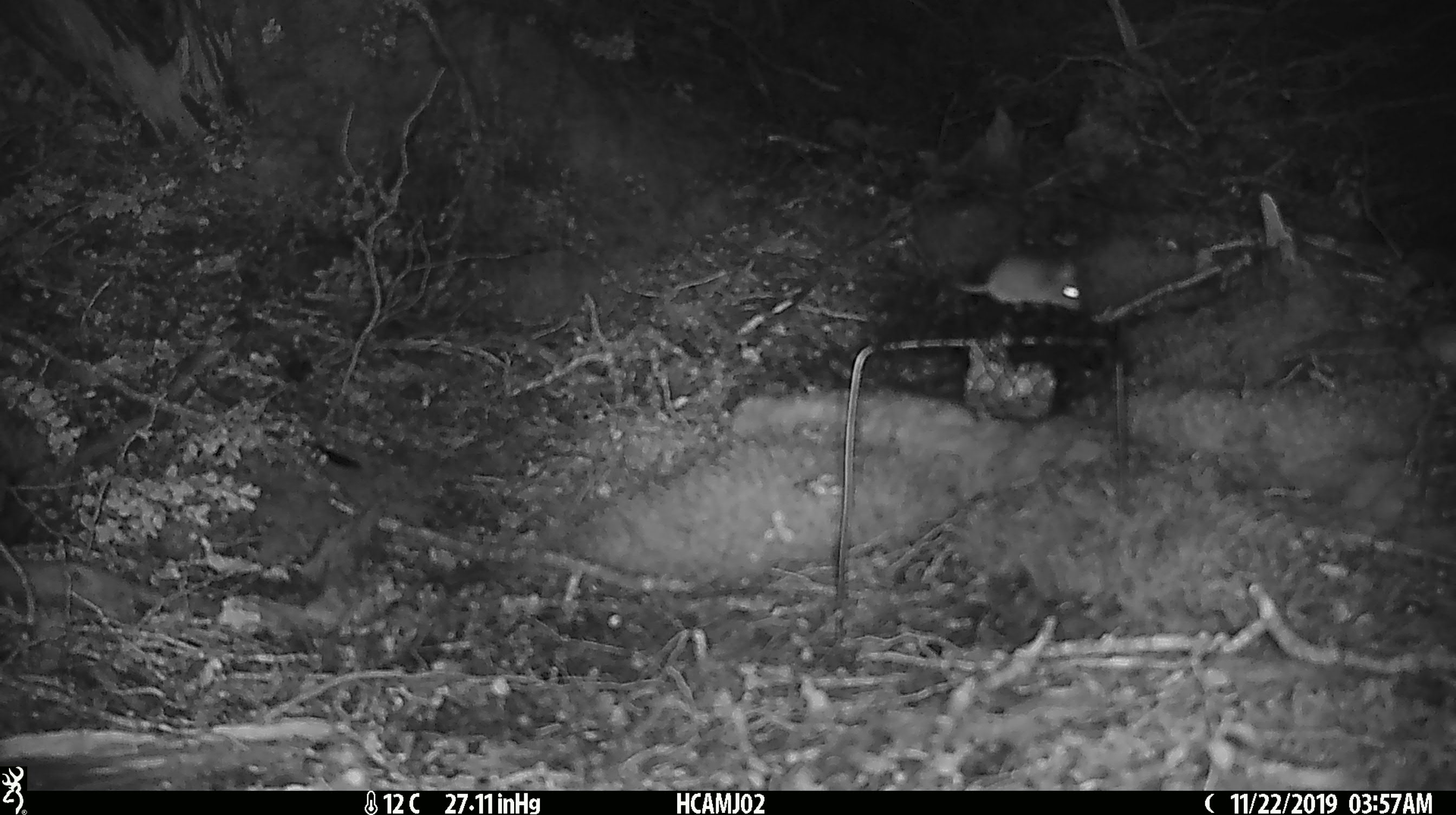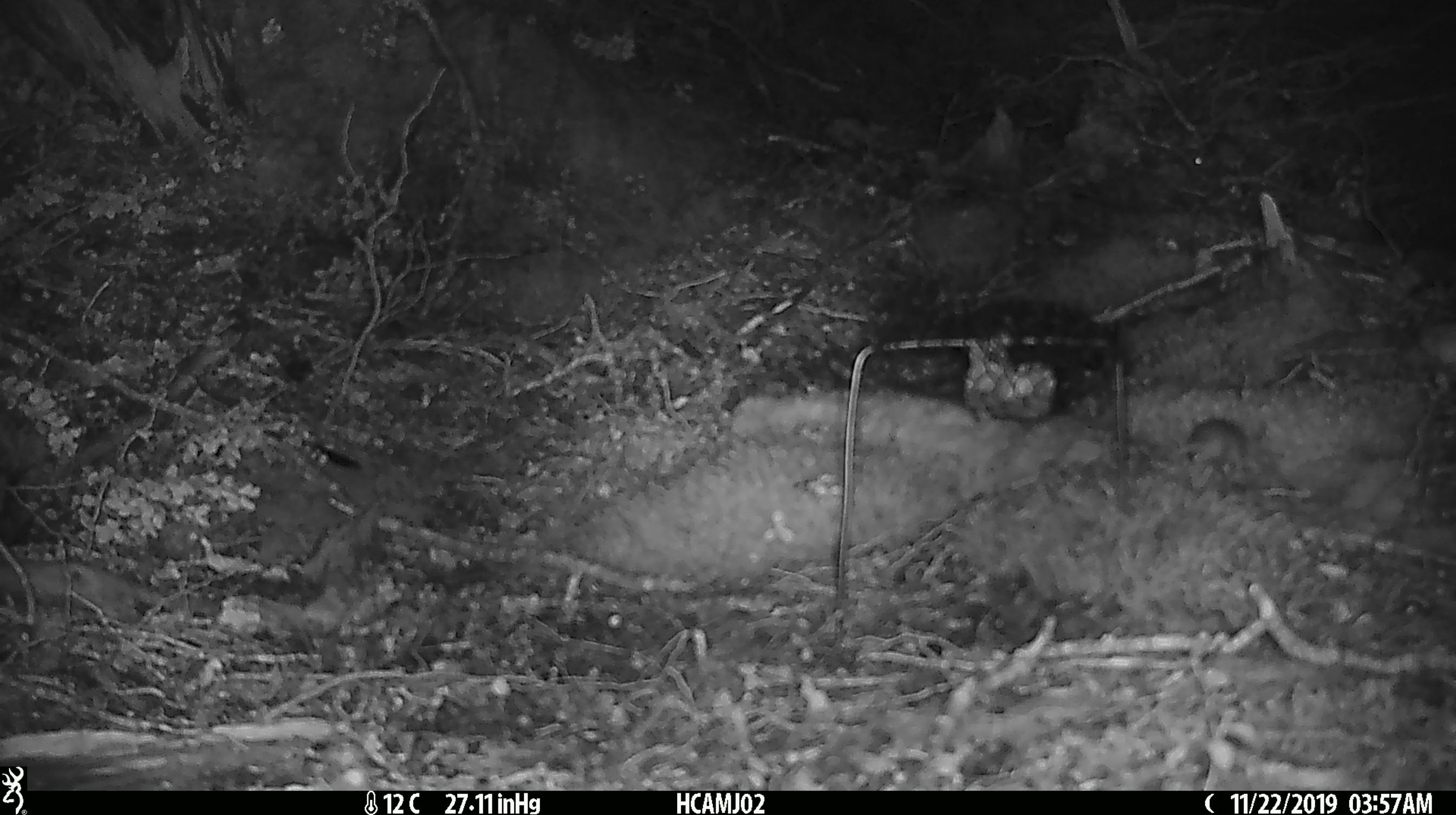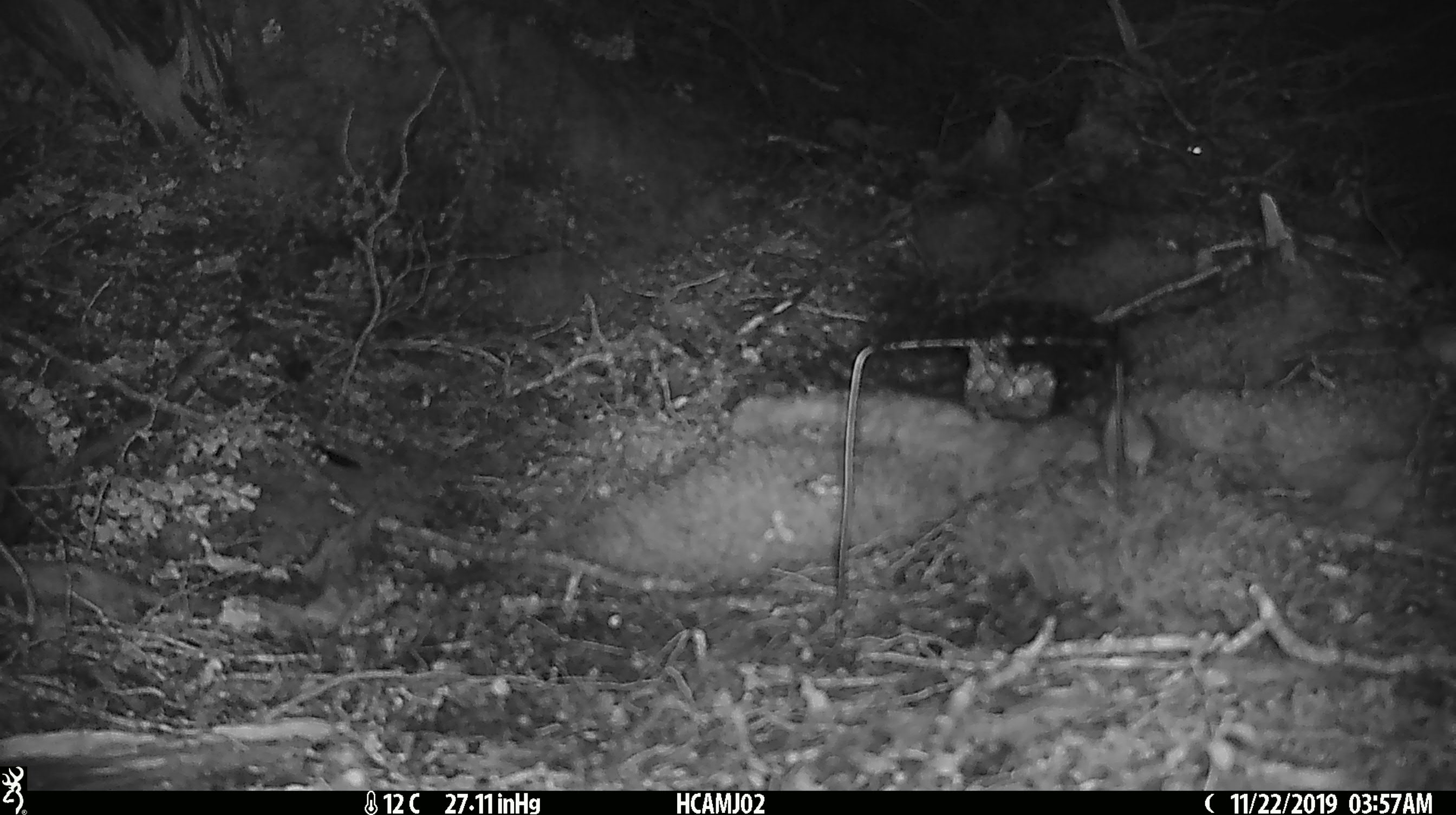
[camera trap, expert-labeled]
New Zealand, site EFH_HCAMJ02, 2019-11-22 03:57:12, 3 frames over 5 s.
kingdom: Animalia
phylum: Chordata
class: Mammalia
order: Rodentia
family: Muridae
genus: Mus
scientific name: Mus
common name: mouse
Mouse (Mus).